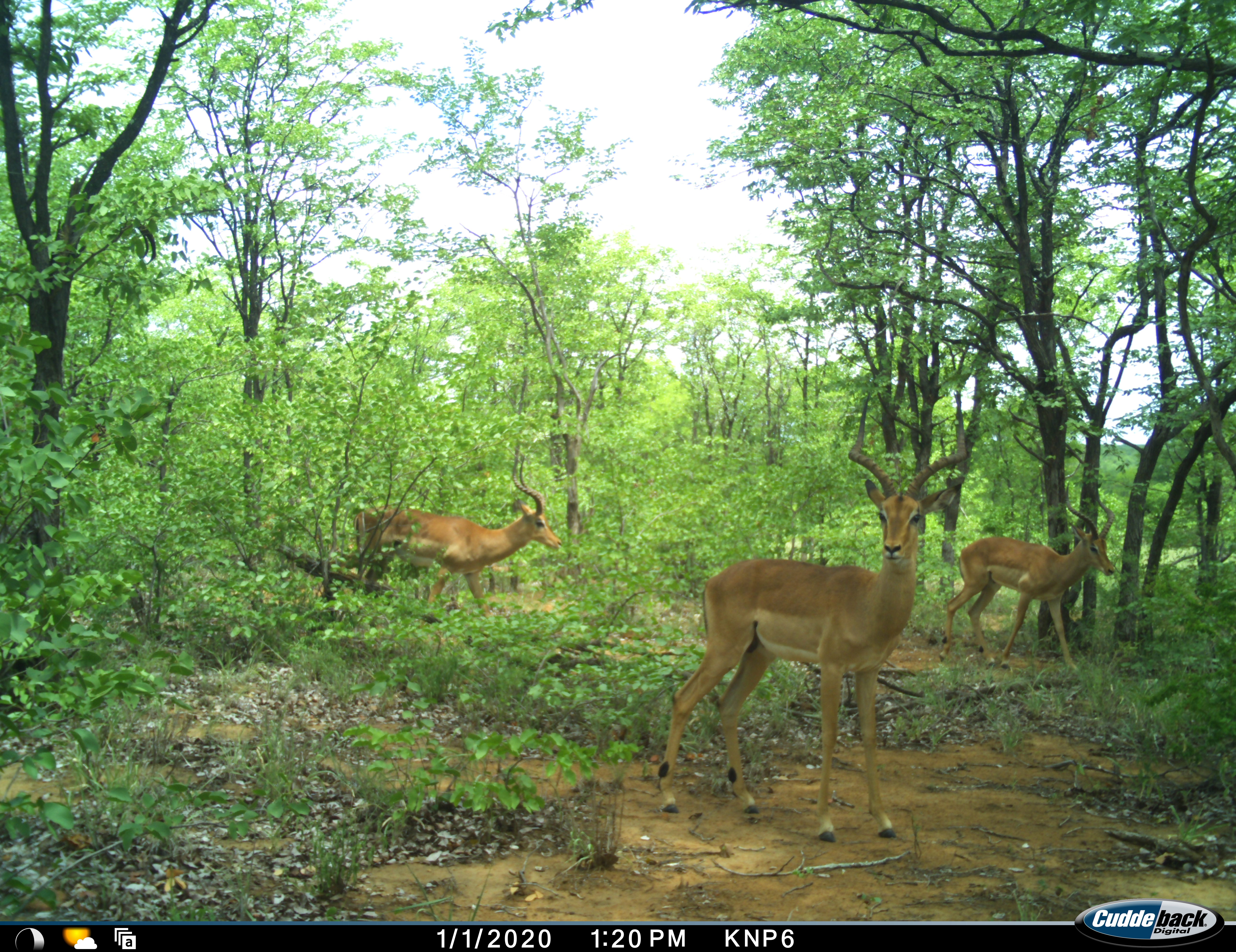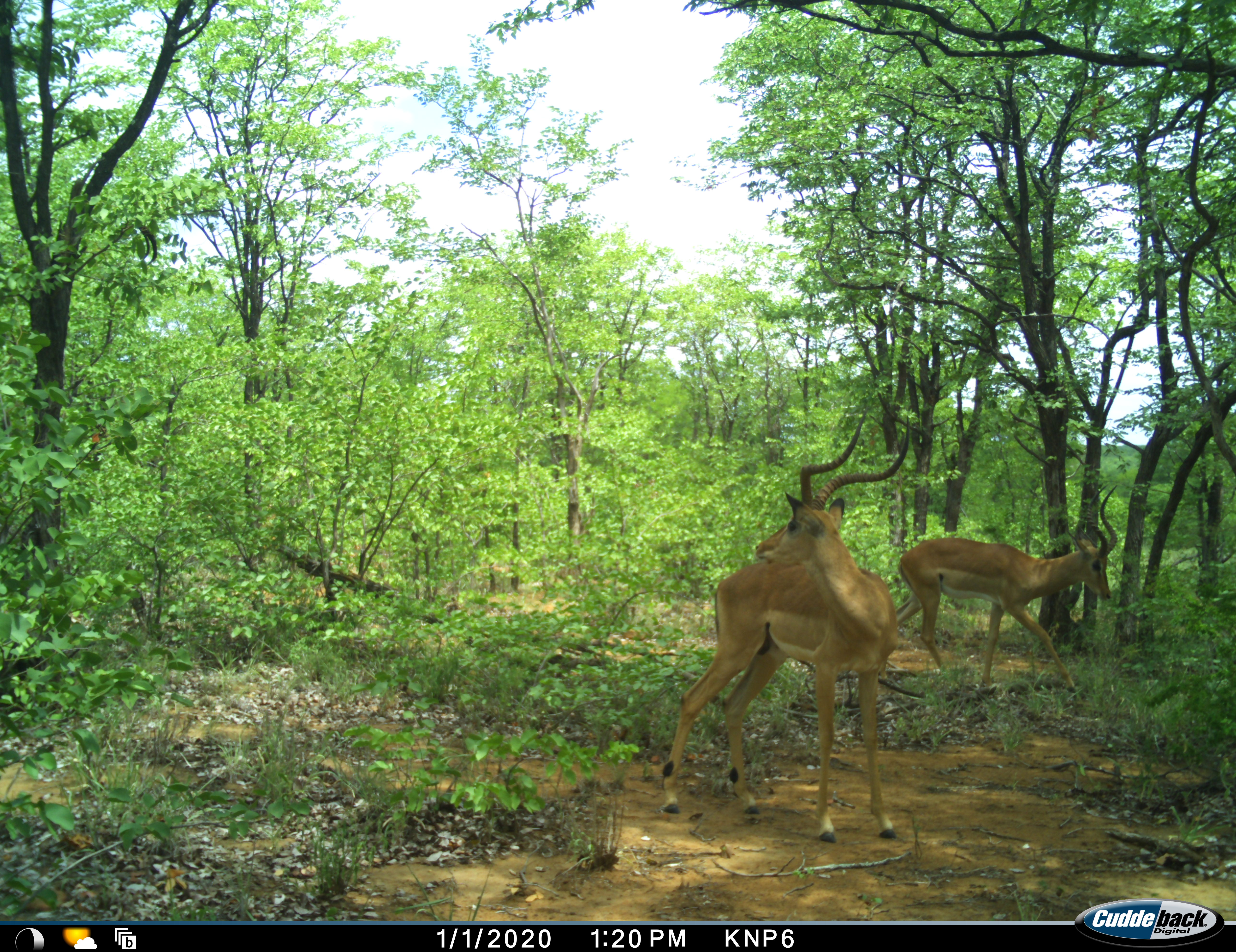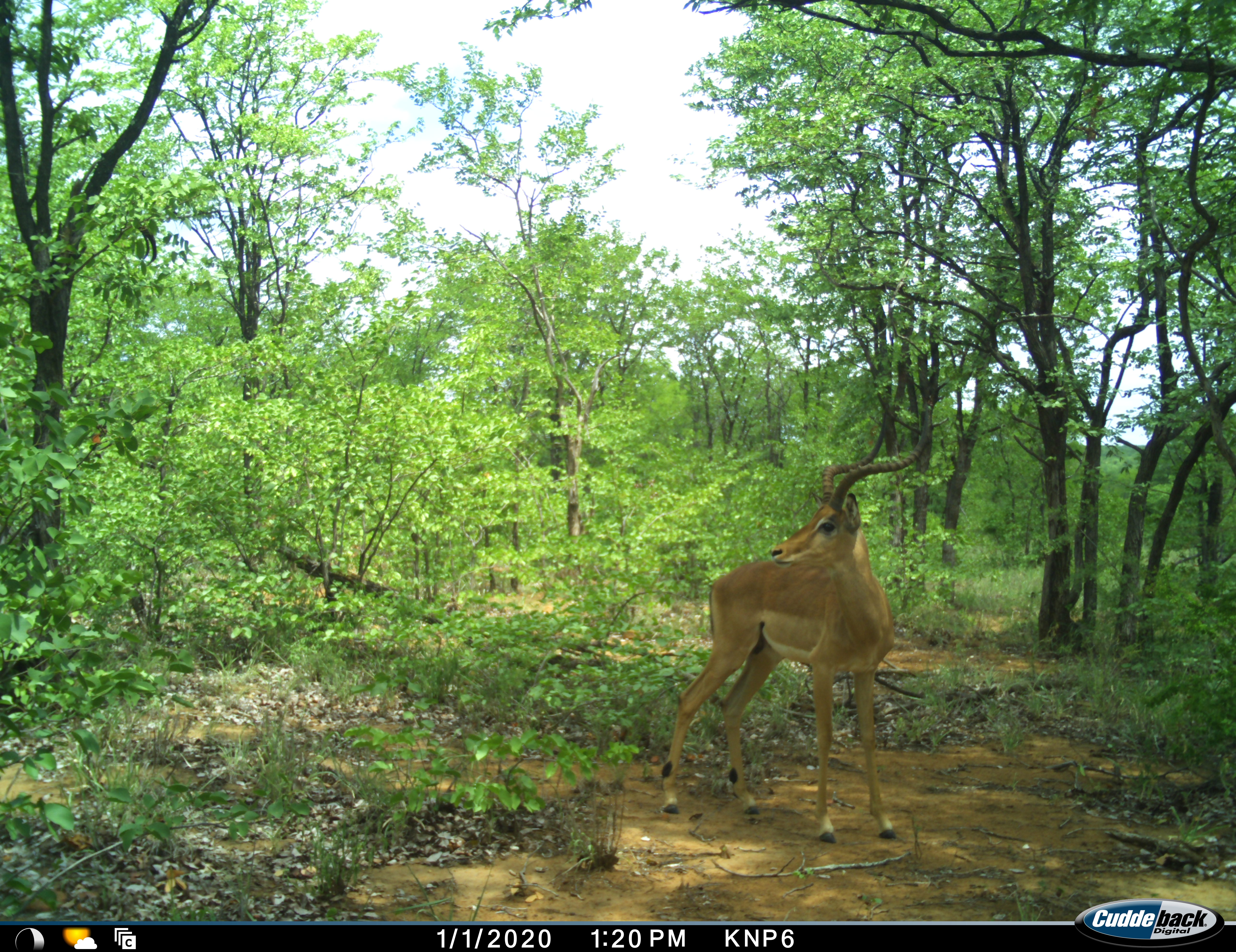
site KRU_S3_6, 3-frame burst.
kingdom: Animalia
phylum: Chordata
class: Mammalia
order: Artiodactyla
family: Bovidae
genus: Aepyceros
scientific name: Aepyceros melampus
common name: impala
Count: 3.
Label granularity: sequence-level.